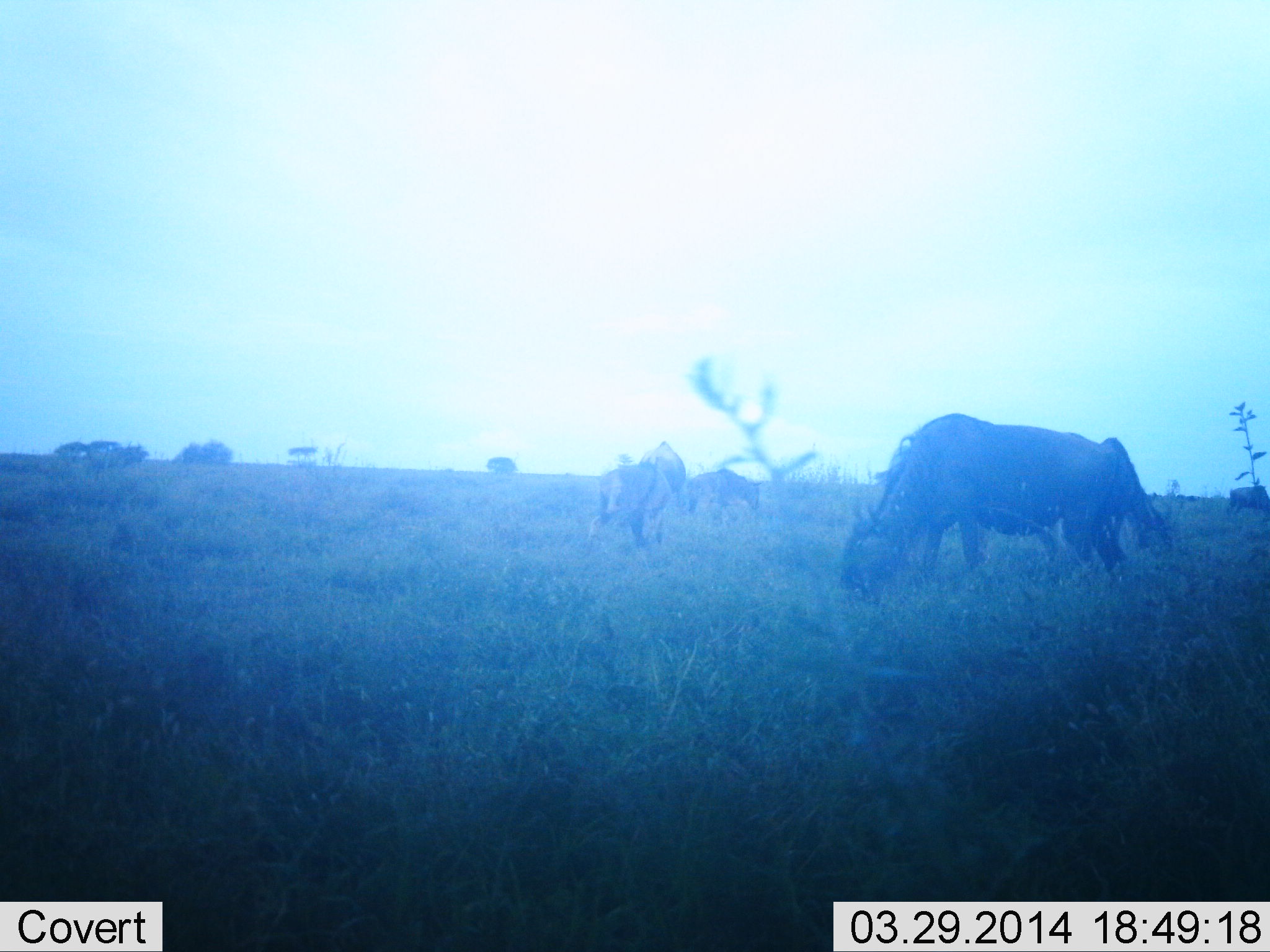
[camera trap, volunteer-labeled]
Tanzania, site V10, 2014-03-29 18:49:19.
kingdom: Animalia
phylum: Chordata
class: Mammalia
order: Artiodactyla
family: Bovidae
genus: Connochaetes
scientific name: Connochaetes taurinus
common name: blue wildebeest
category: wildebeest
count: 4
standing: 20%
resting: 0%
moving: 0%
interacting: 0%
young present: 0%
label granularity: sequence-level